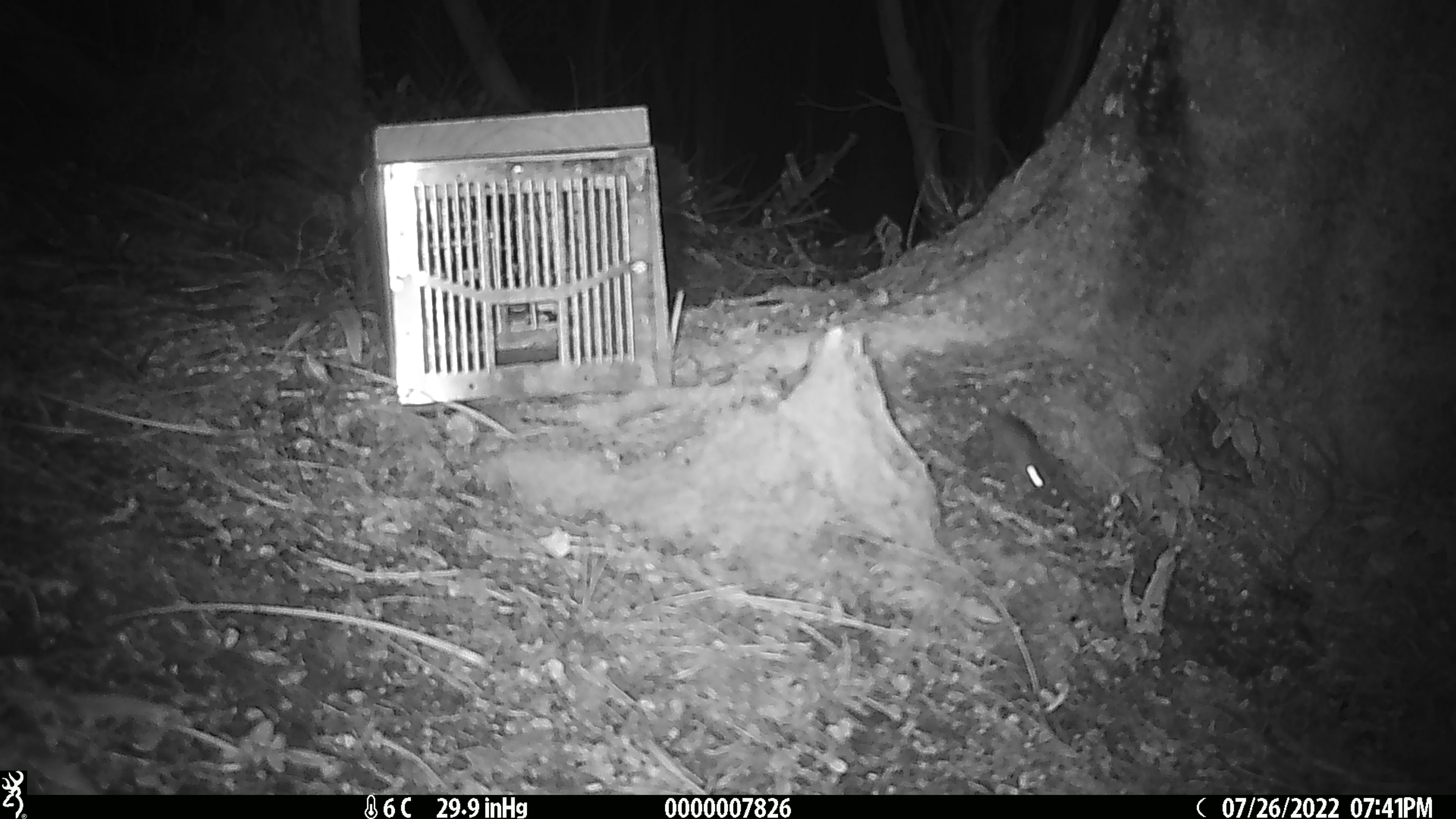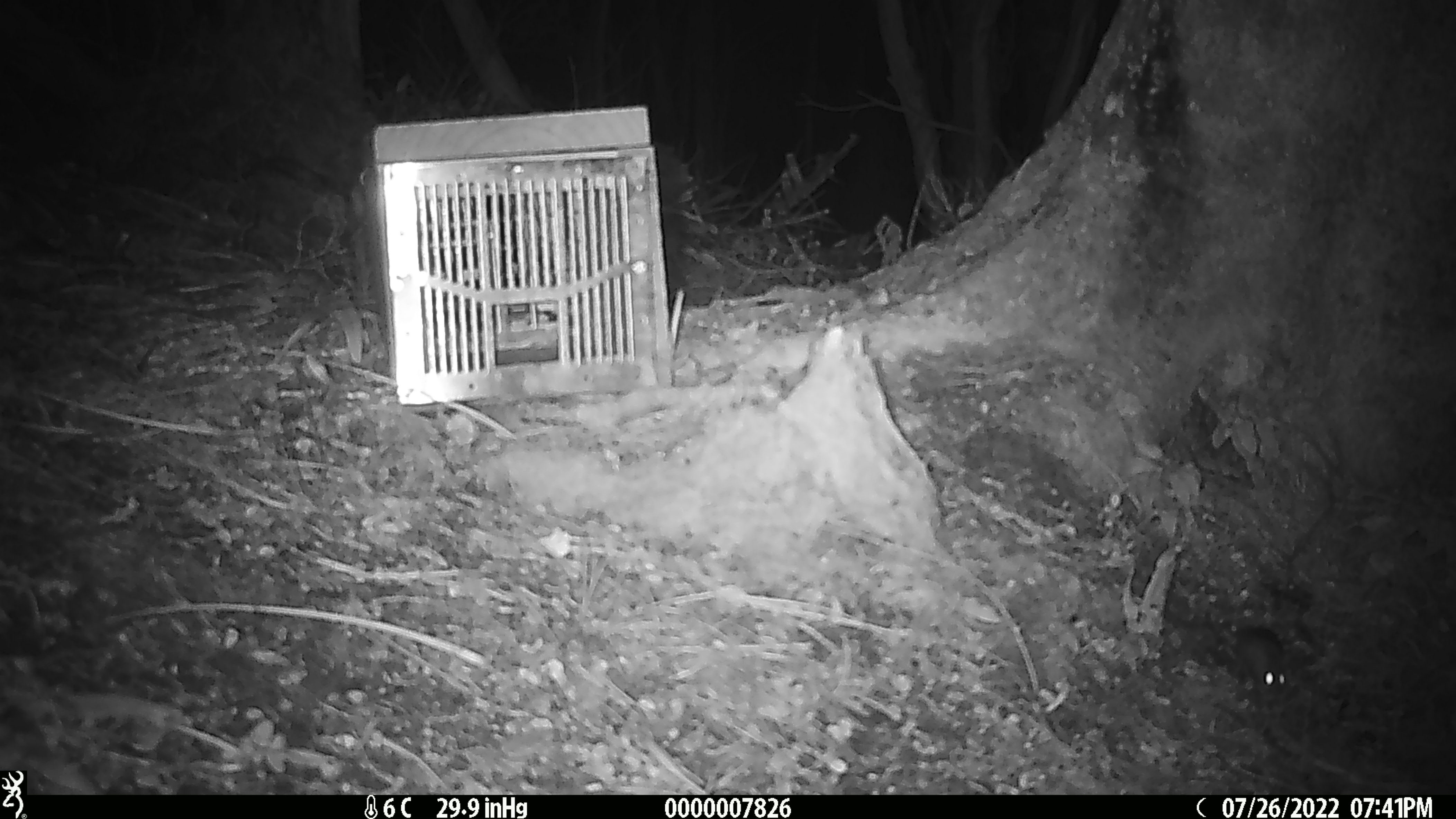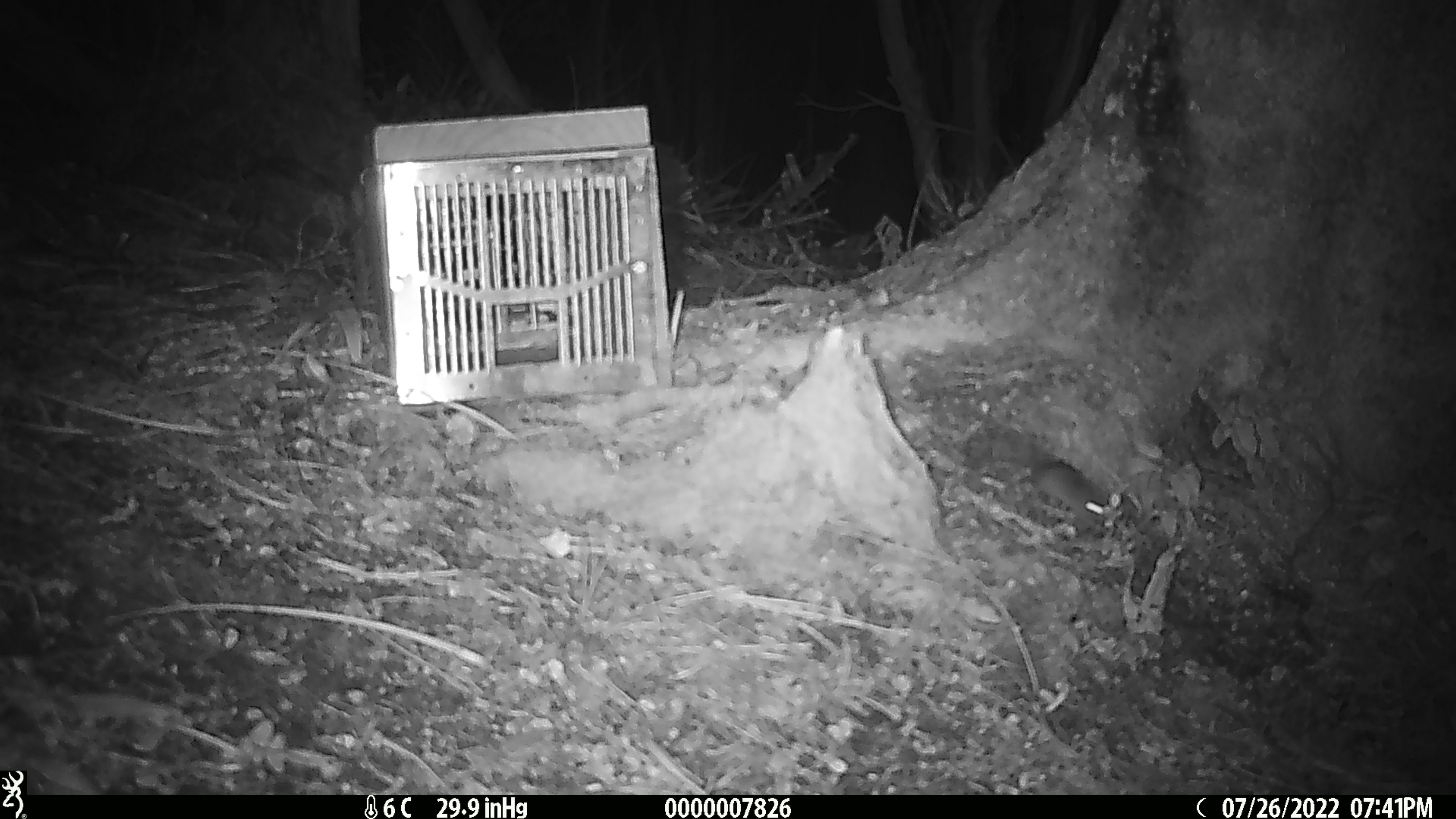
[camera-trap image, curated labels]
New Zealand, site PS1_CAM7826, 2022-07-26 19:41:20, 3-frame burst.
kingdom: Animalia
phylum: Chordata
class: Mammalia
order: Rodentia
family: Muridae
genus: Mus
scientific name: Mus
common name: mouse